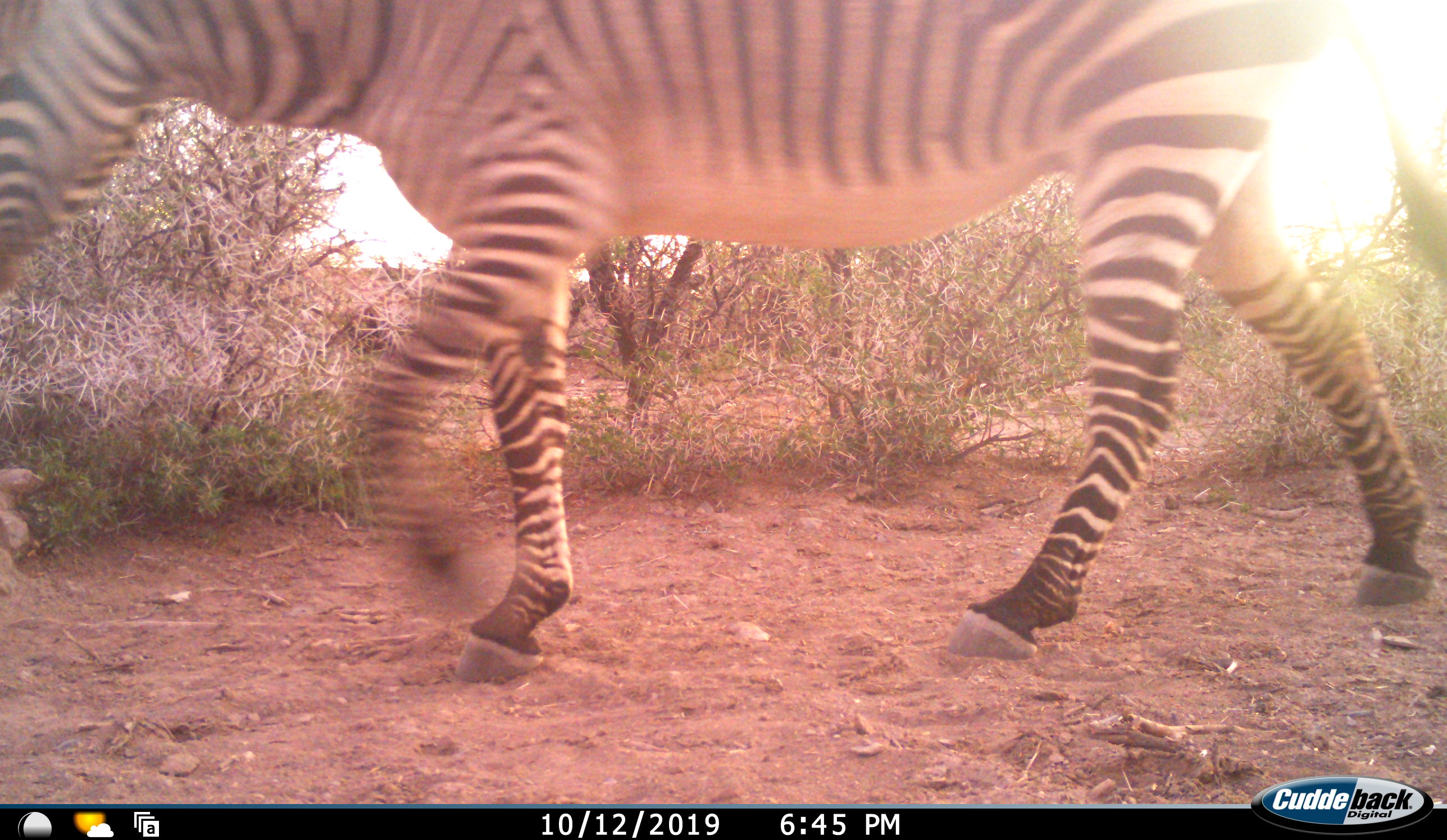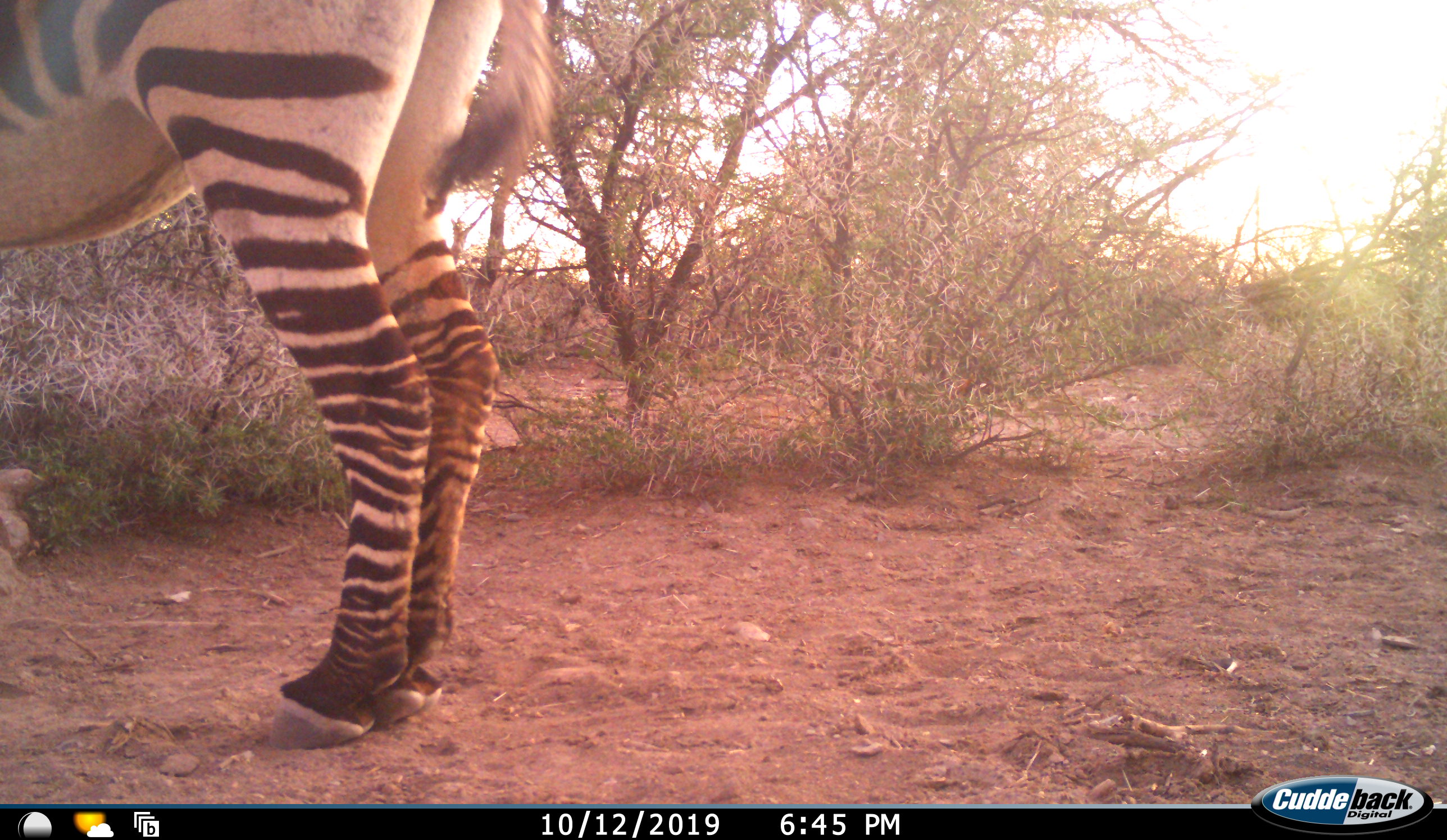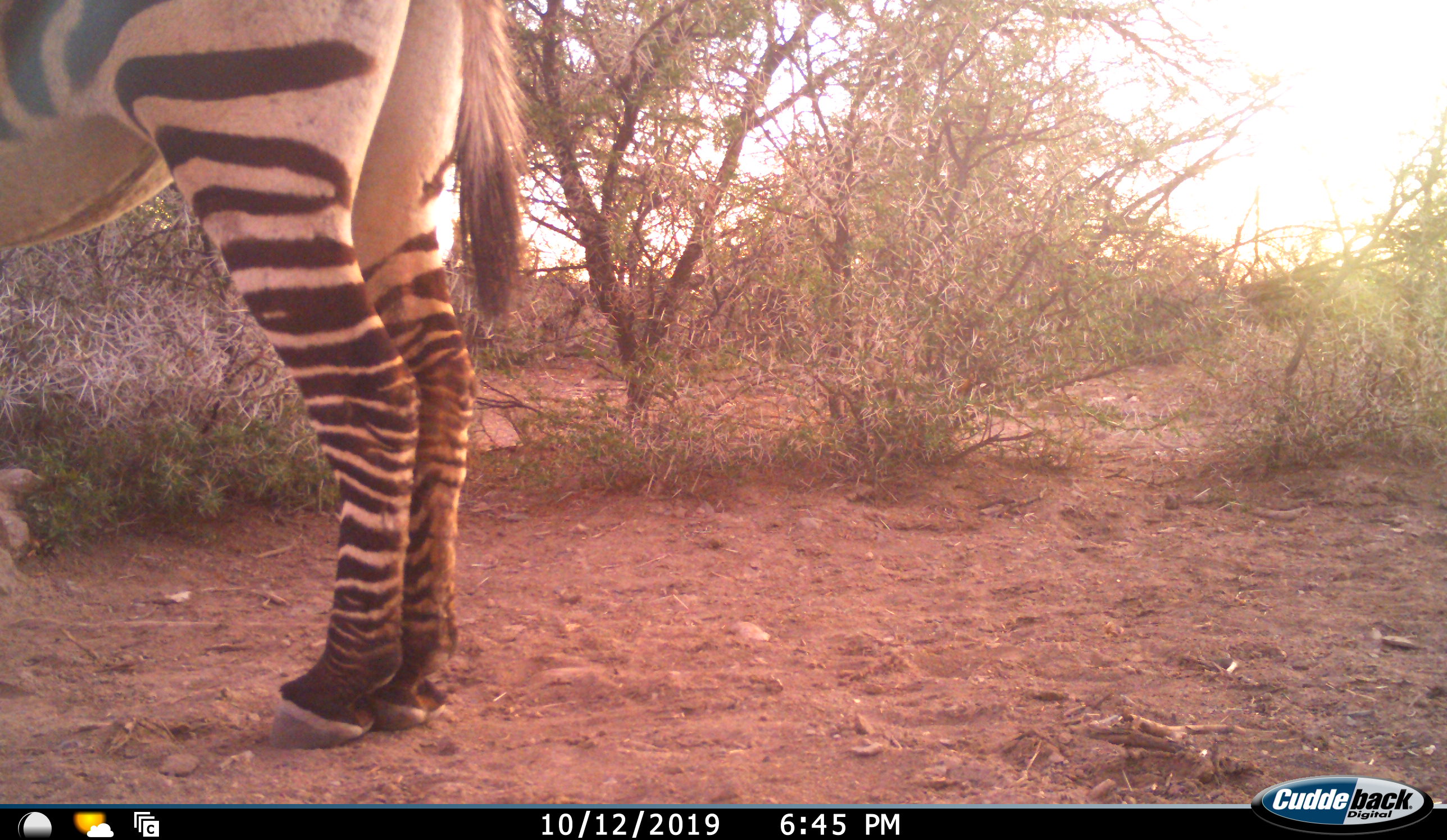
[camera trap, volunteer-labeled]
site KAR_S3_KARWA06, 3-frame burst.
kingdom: Animalia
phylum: Chordata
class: Mammalia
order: Perissodactyla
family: Equidae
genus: Equus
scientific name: Equus zebra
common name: mountain zebra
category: zebramountain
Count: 1.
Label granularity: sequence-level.